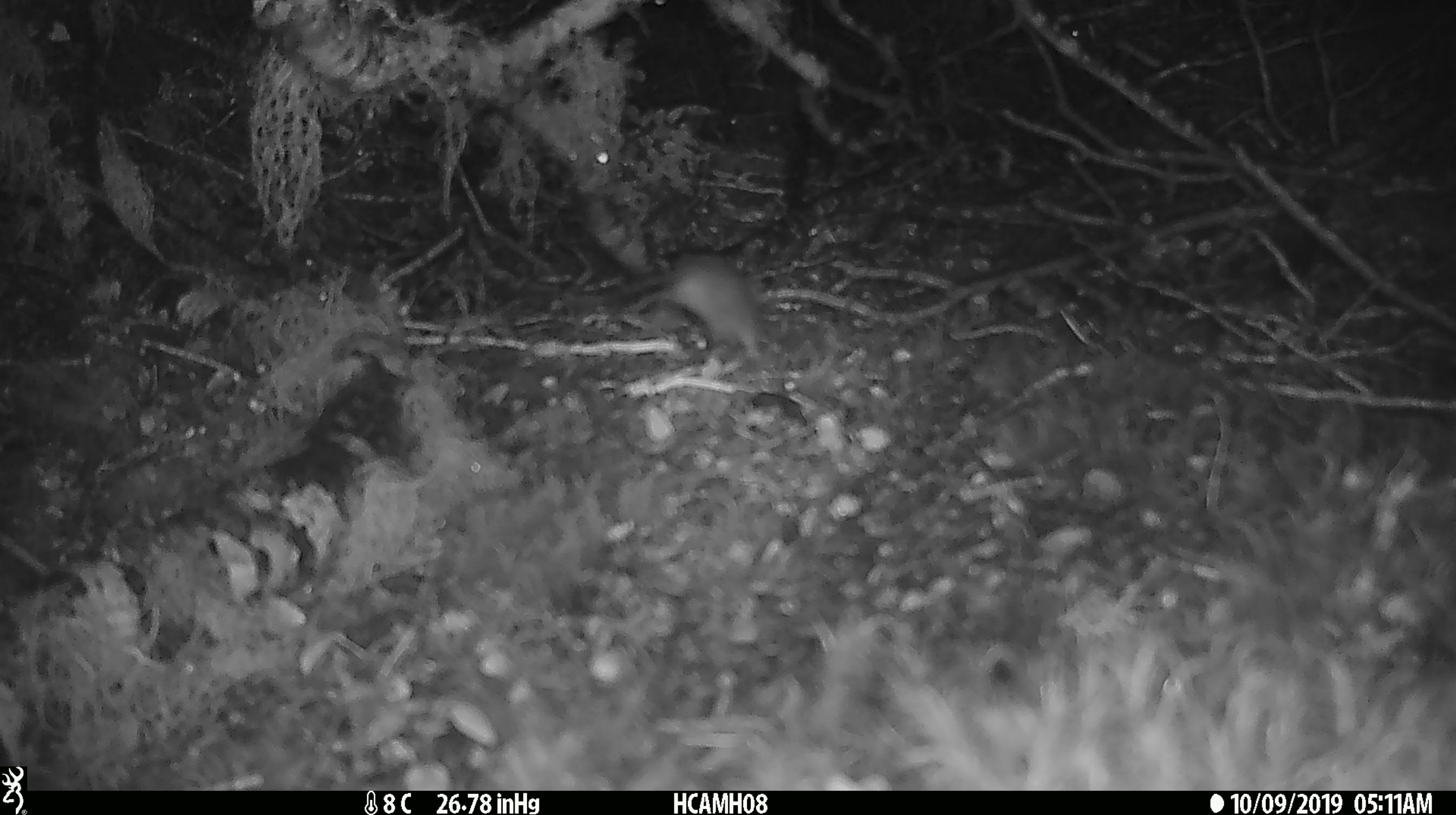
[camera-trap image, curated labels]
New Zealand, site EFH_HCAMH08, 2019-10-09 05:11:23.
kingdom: Animalia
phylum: Chordata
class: Mammalia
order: Rodentia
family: Muridae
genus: Mus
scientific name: Mus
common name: mouse